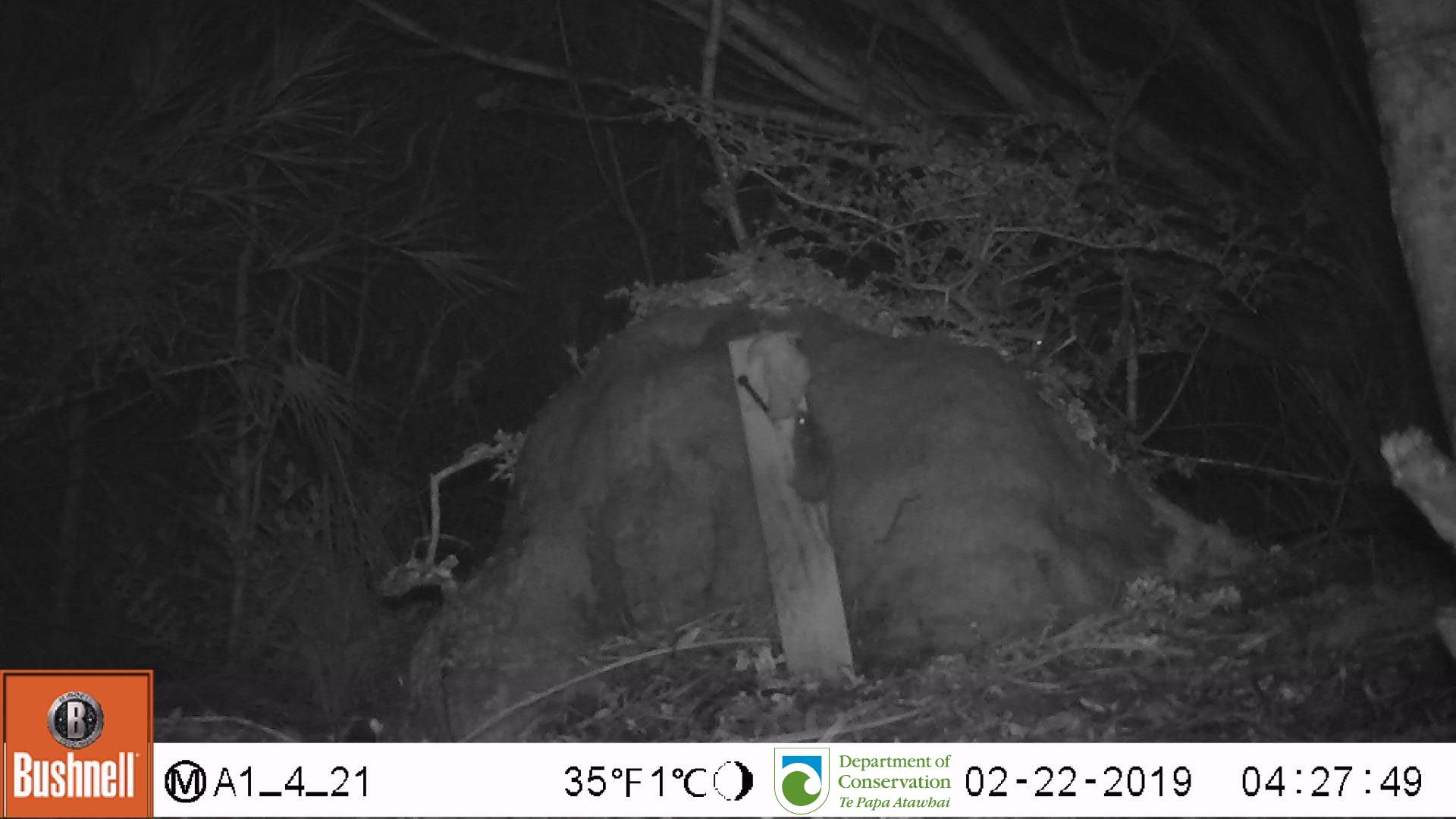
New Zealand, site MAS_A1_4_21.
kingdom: Animalia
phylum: Chordata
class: Mammalia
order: Rodentia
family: Muridae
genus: Mus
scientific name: Mus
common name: mouse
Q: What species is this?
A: Mouse (Mus).